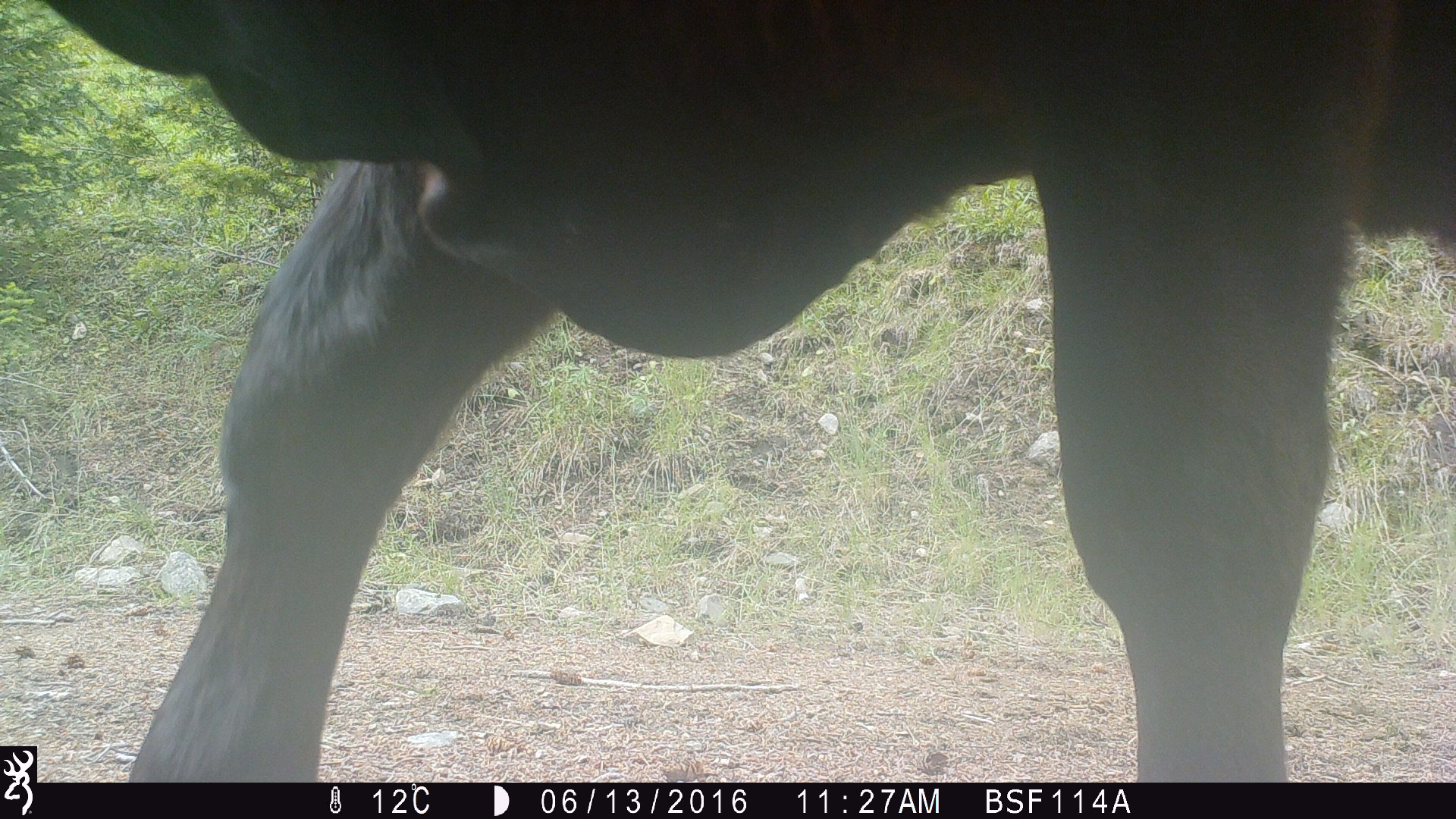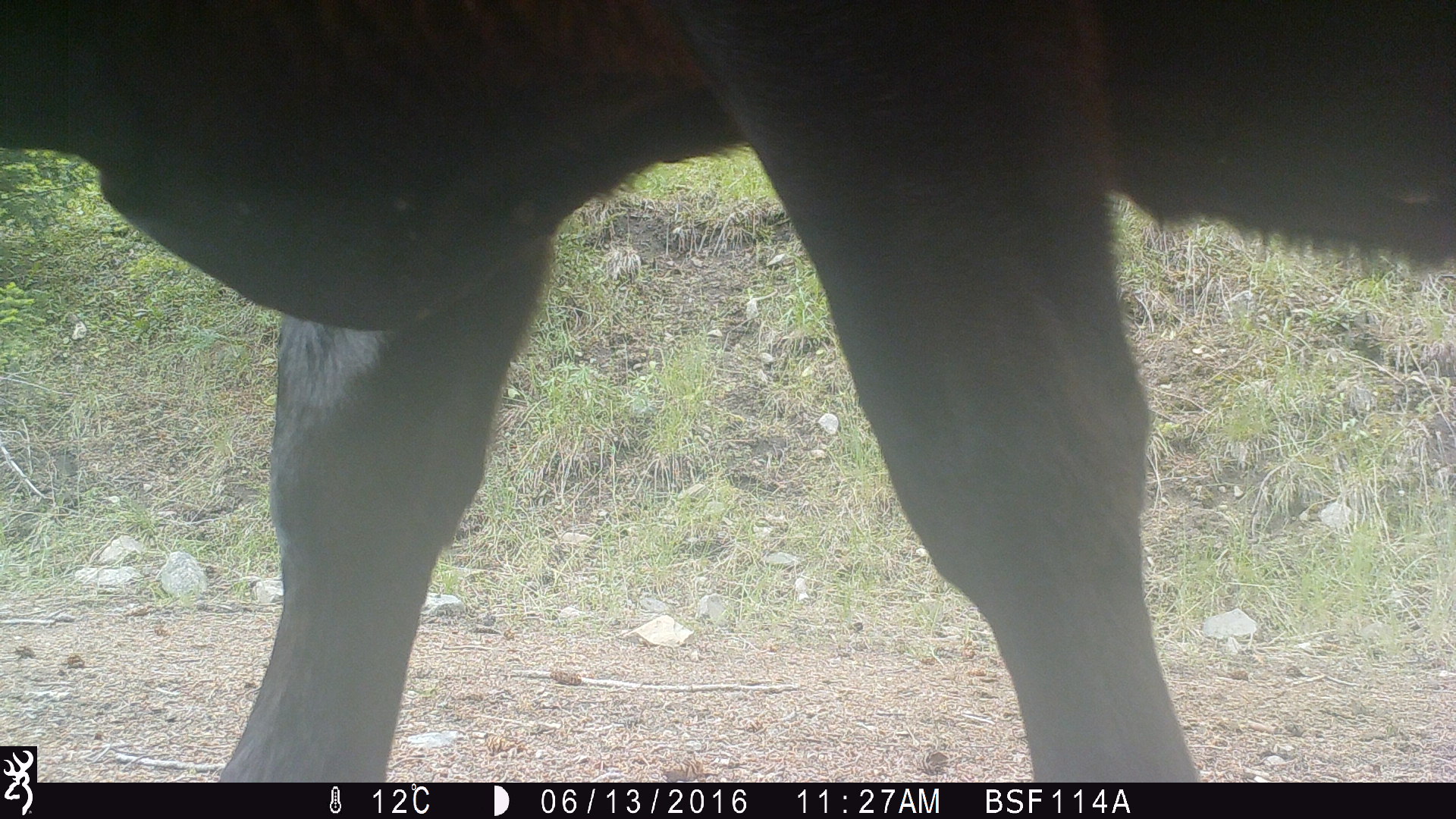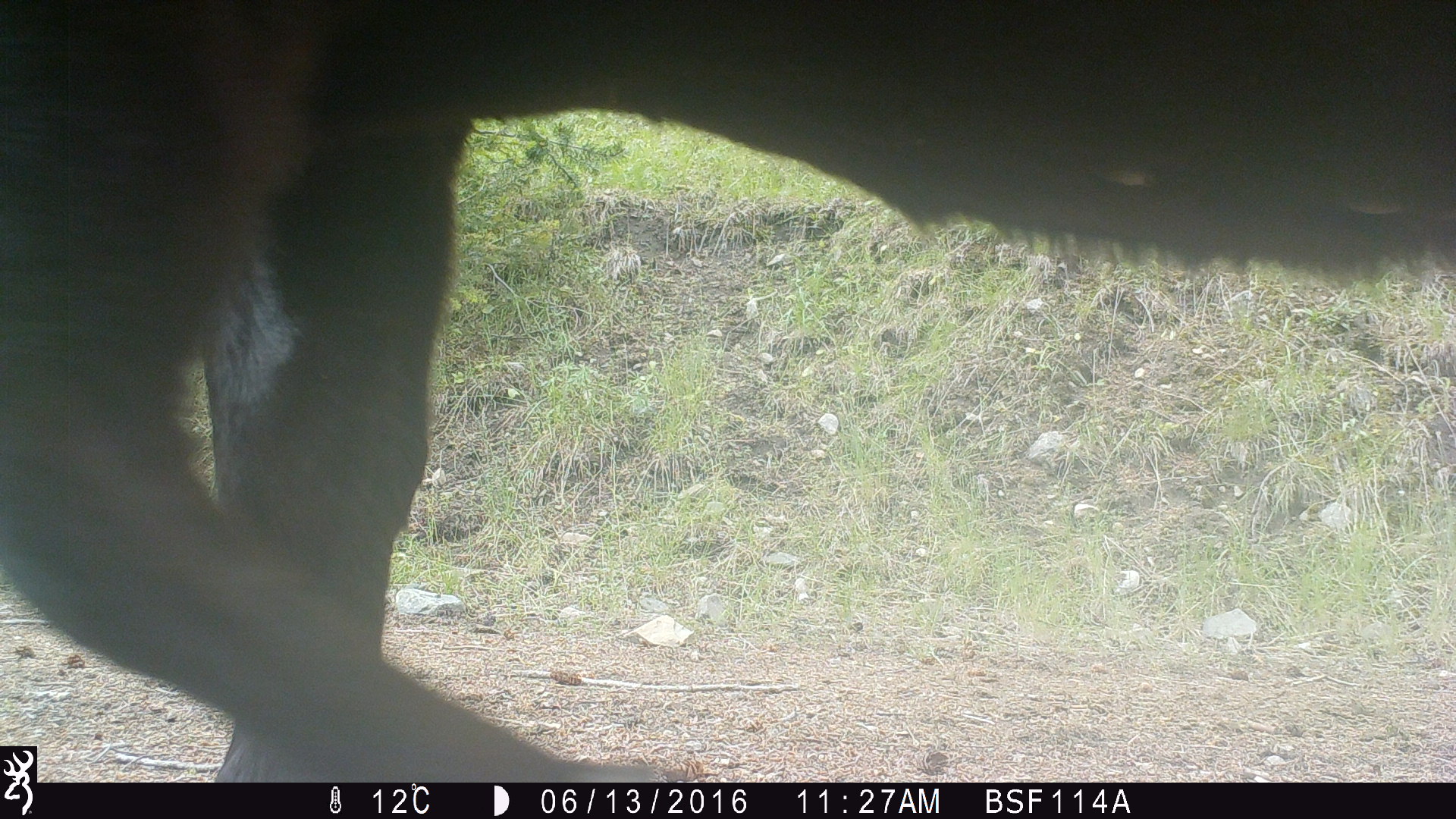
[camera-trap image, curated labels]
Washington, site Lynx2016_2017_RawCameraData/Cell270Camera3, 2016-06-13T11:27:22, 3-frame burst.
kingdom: Animalia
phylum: Chordata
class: Mammalia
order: Artiodactyla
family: Bovidae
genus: Bos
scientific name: Bos taurus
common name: domestic cattle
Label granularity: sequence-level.